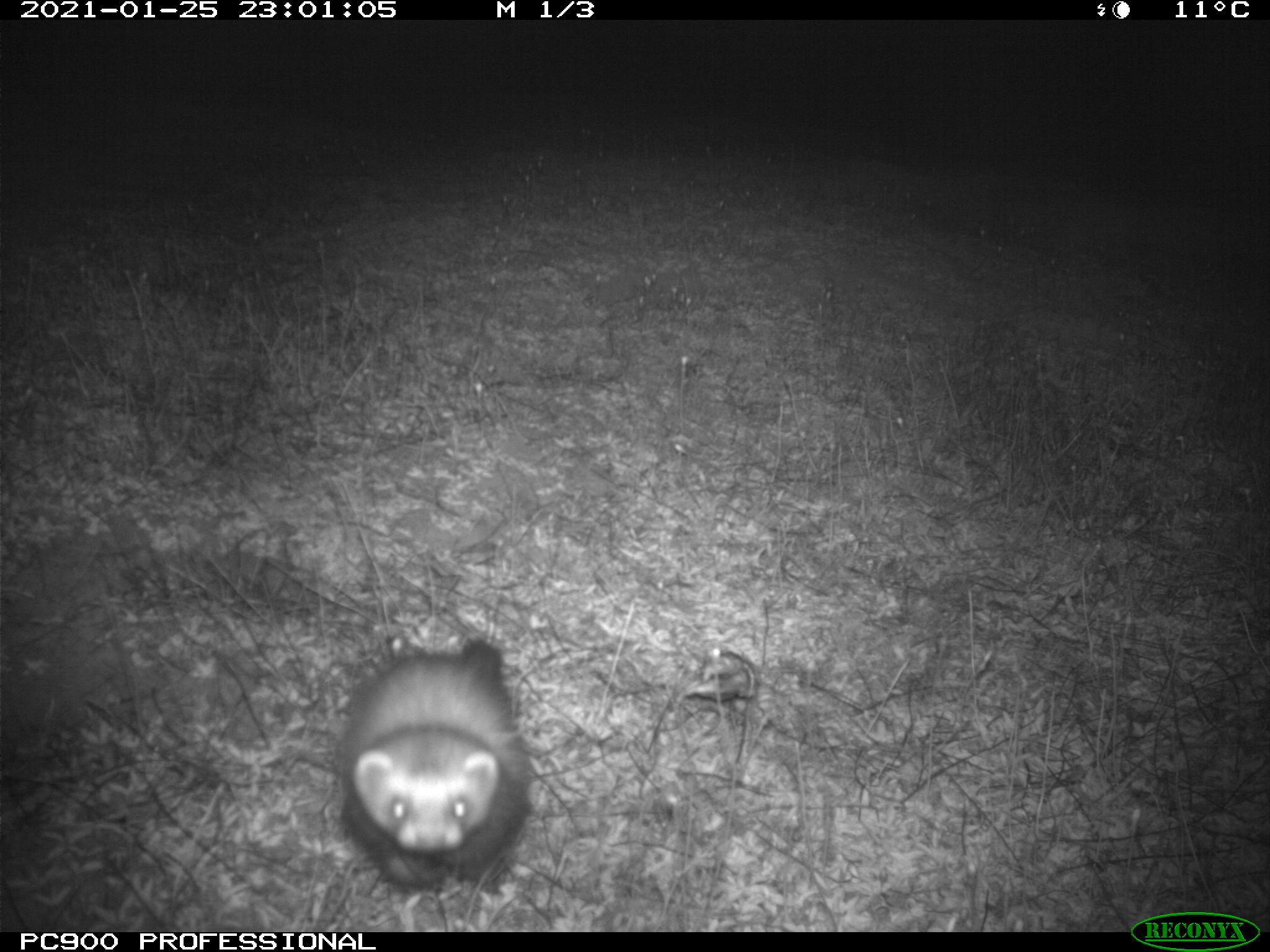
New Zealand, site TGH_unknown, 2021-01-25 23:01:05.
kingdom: Animalia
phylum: Chordata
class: Mammalia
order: Carnivora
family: Mustelidae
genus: Mustela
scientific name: Mustela furo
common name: ferret